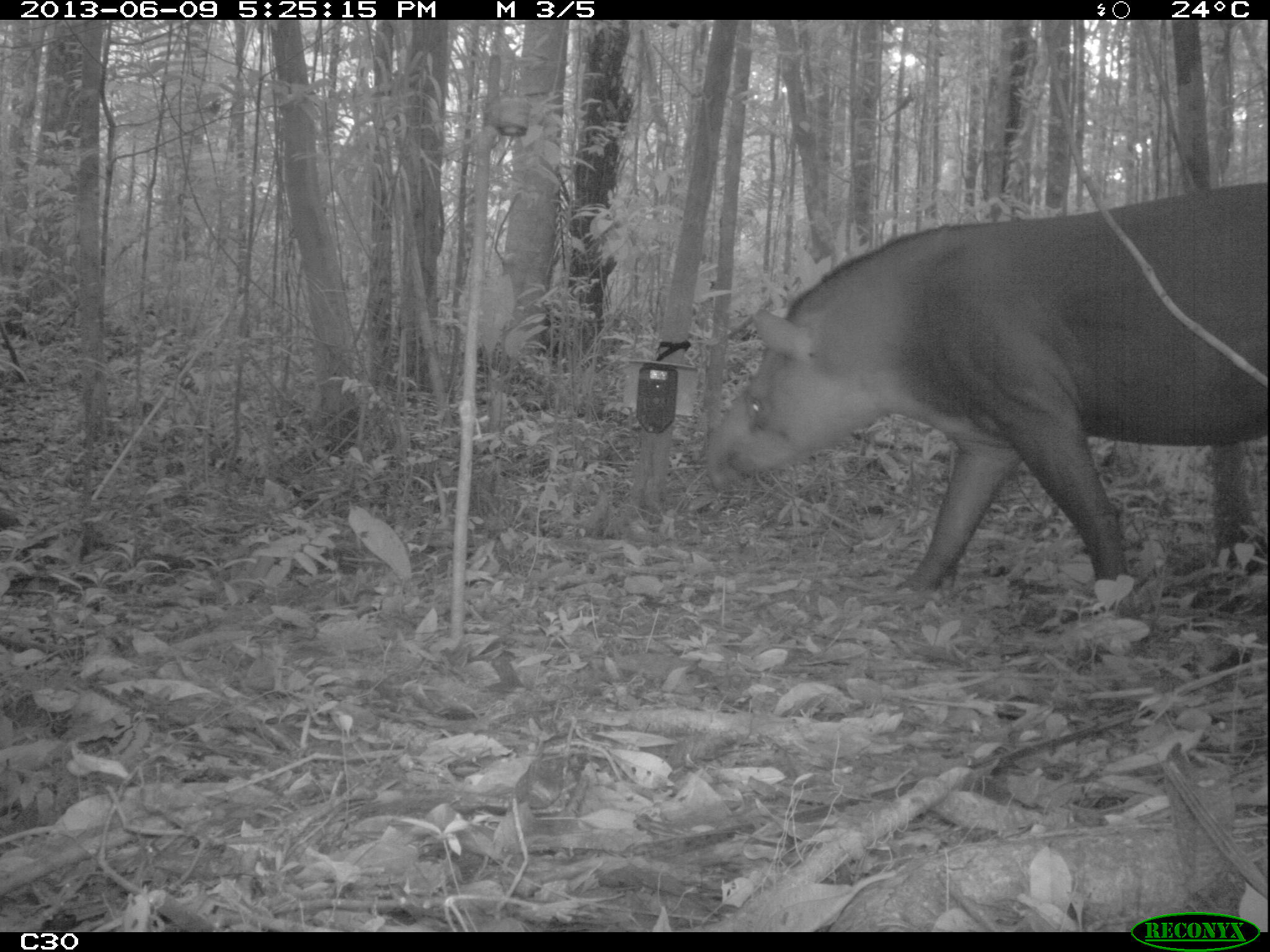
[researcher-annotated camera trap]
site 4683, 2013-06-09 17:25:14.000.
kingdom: Animalia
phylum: Chordata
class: Mammalia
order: Perissodactyla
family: Tapiridae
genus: Tapirus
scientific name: Tapirus terrestris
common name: south american tapir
Tapirus terrestris (south american tapir), count 1, age adult.